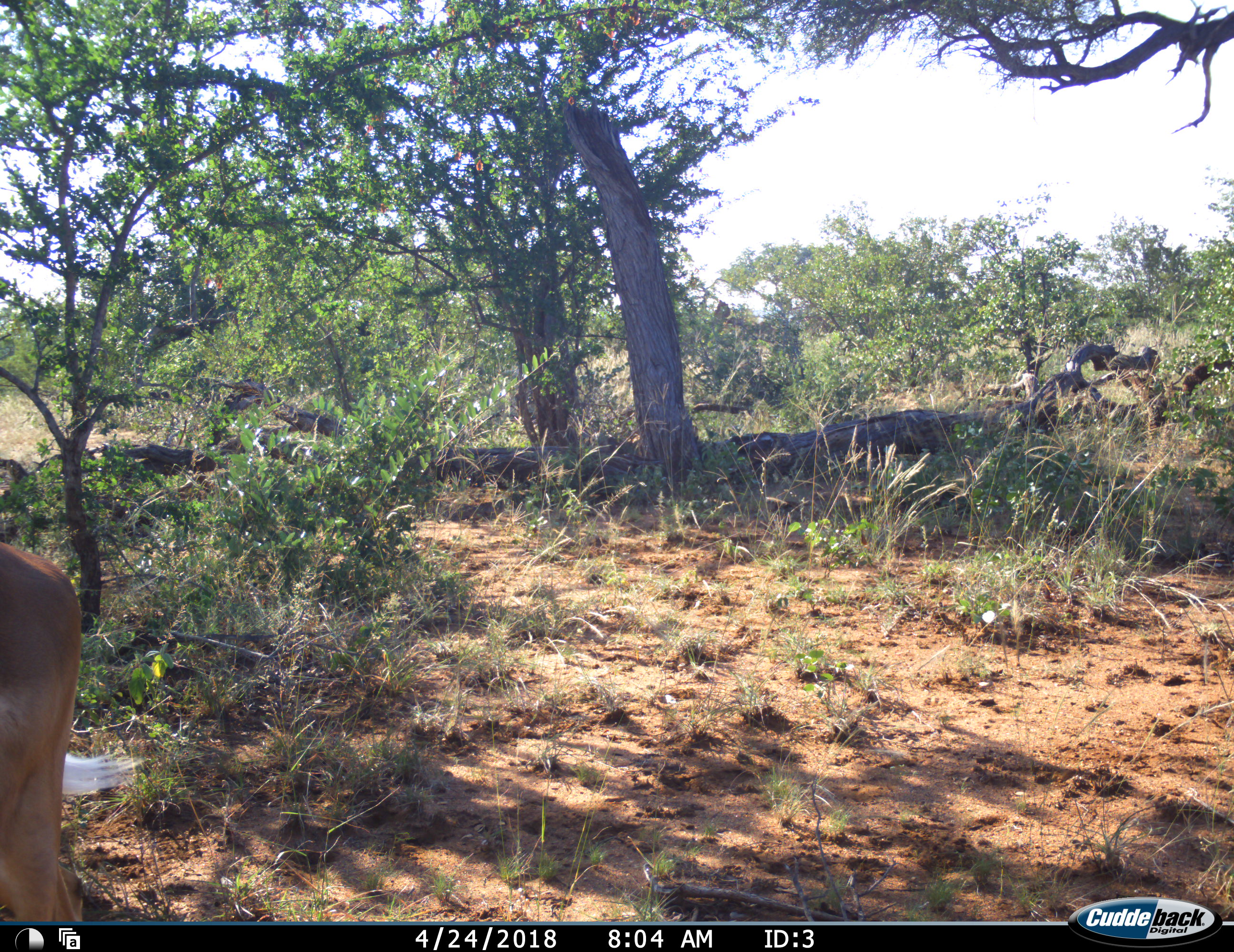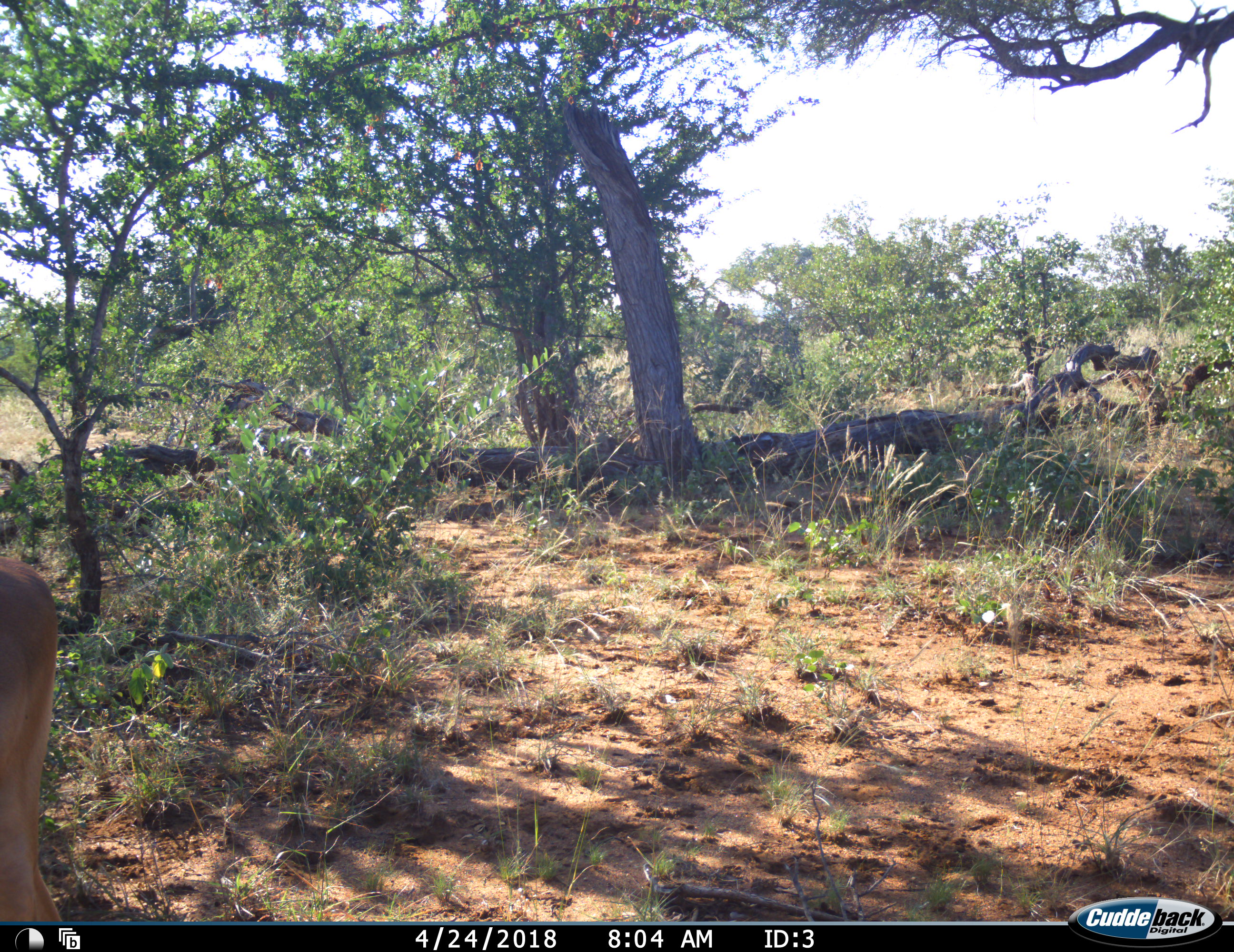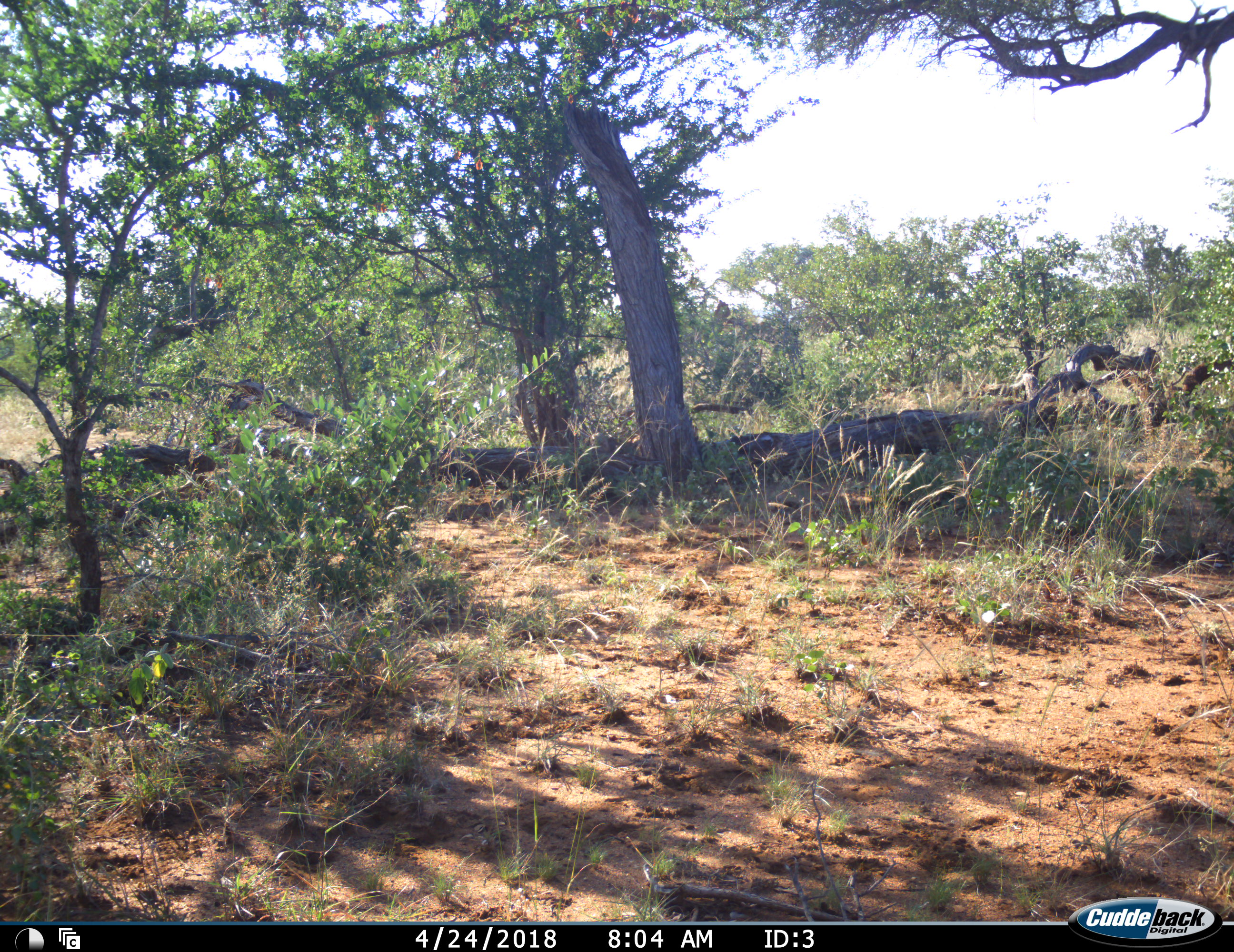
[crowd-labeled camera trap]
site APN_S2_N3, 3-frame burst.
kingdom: Animalia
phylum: Chordata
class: Mammalia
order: Artiodactyla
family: Bovidae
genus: Aepyceros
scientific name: Aepyceros melampus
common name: impala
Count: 1.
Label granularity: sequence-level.